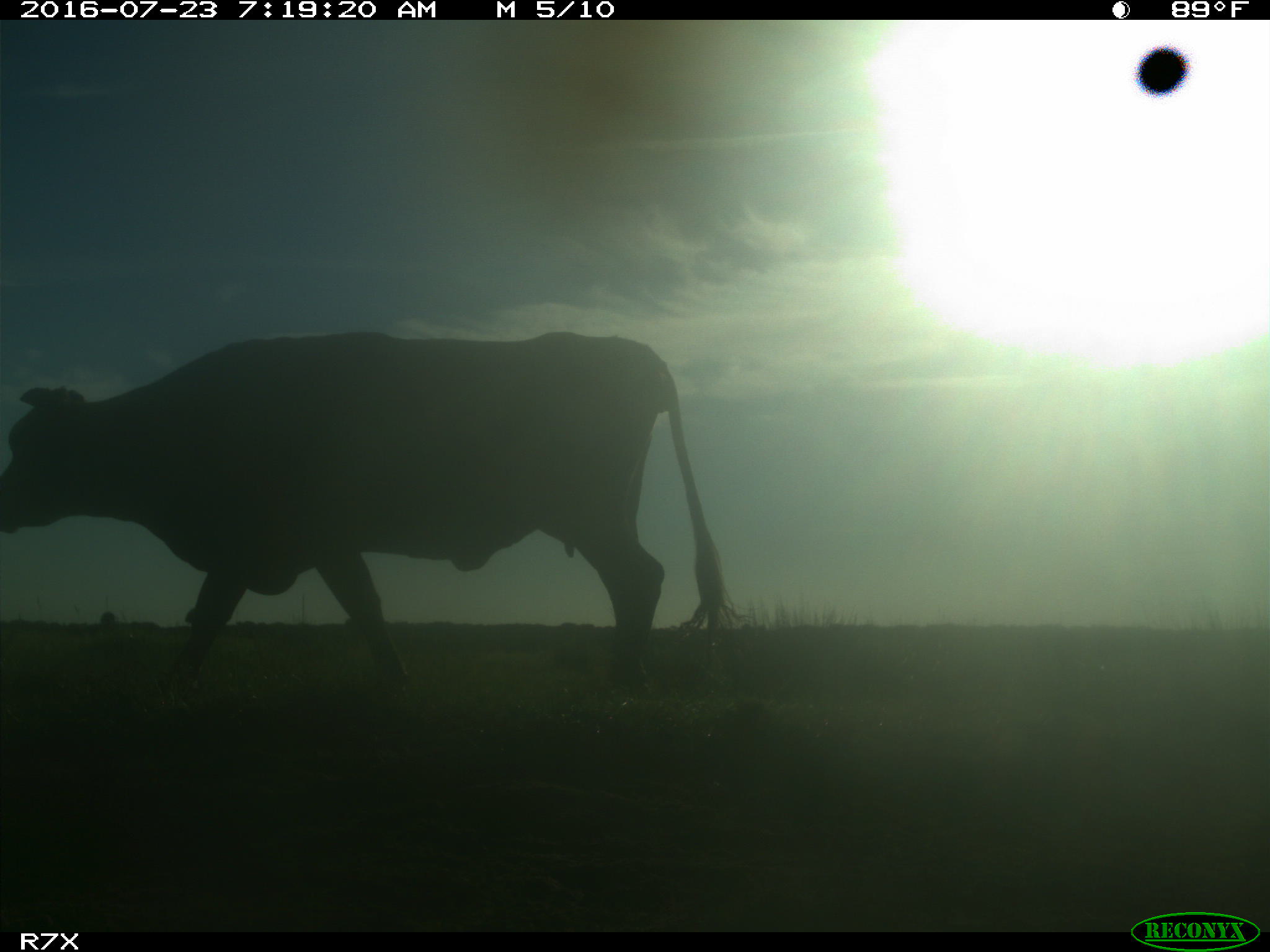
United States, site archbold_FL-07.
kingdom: Animalia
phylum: Chordata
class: Mammalia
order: Artiodactyla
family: Bovidae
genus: Bos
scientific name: Bos taurus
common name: domestic cow